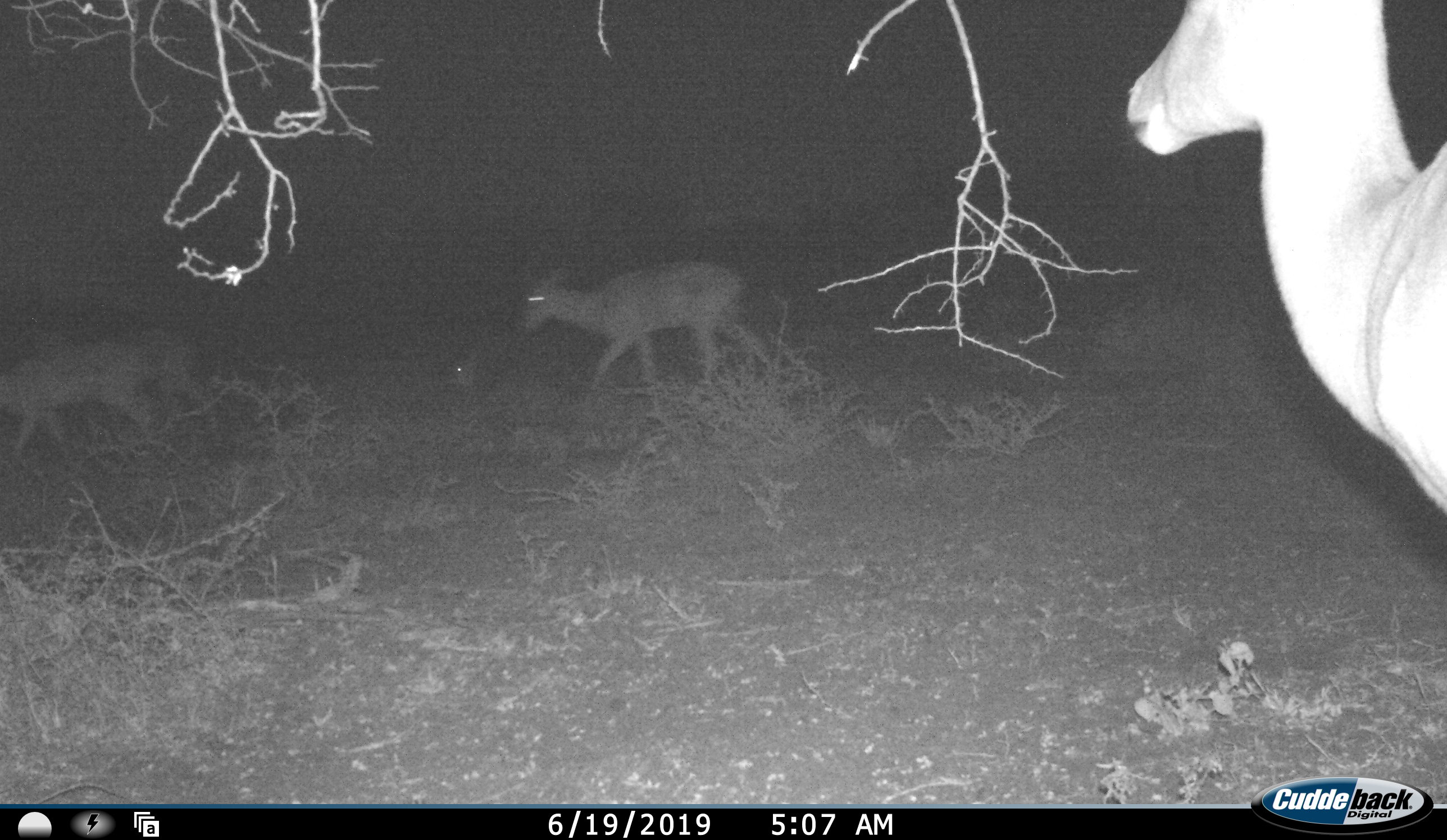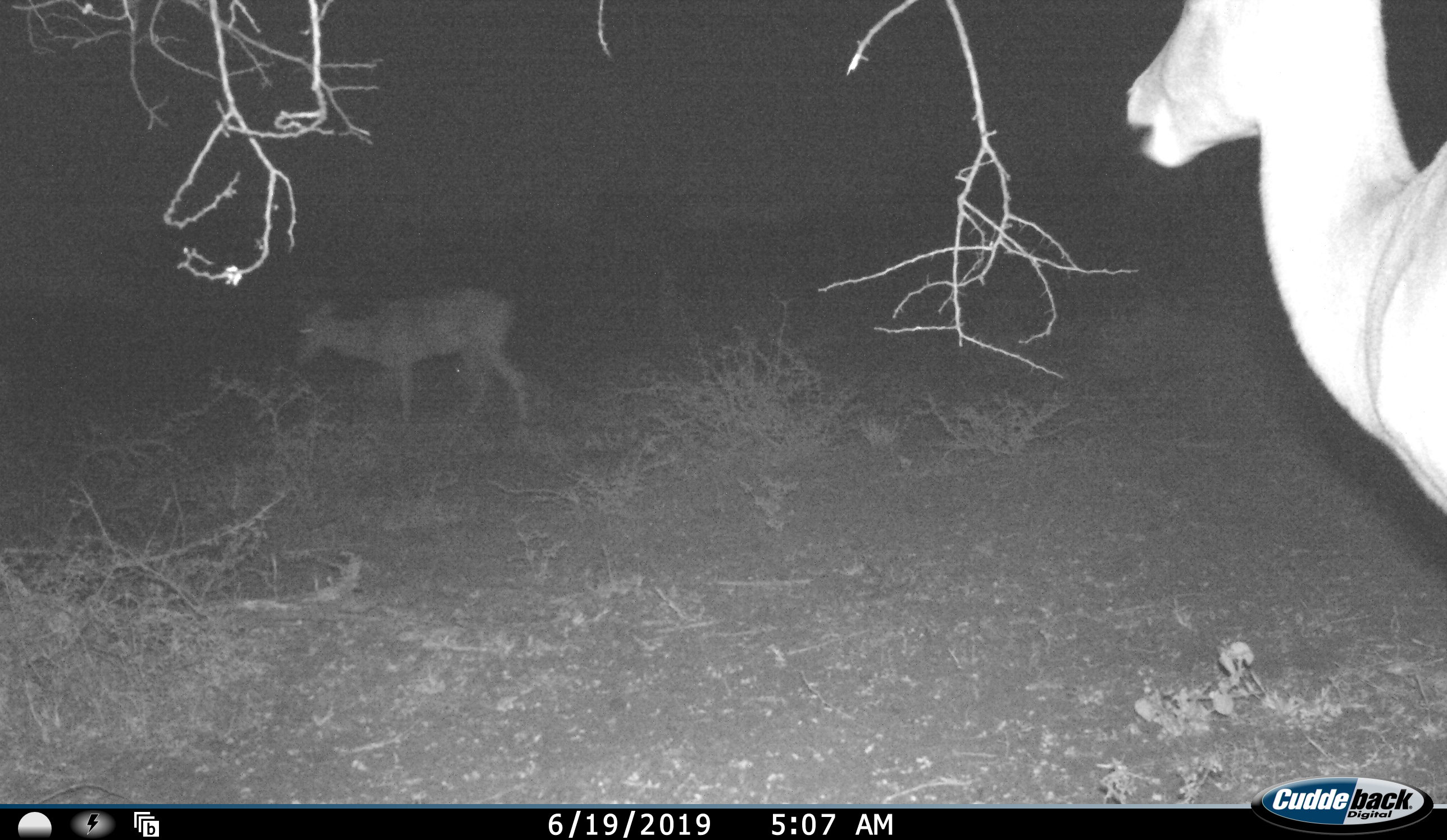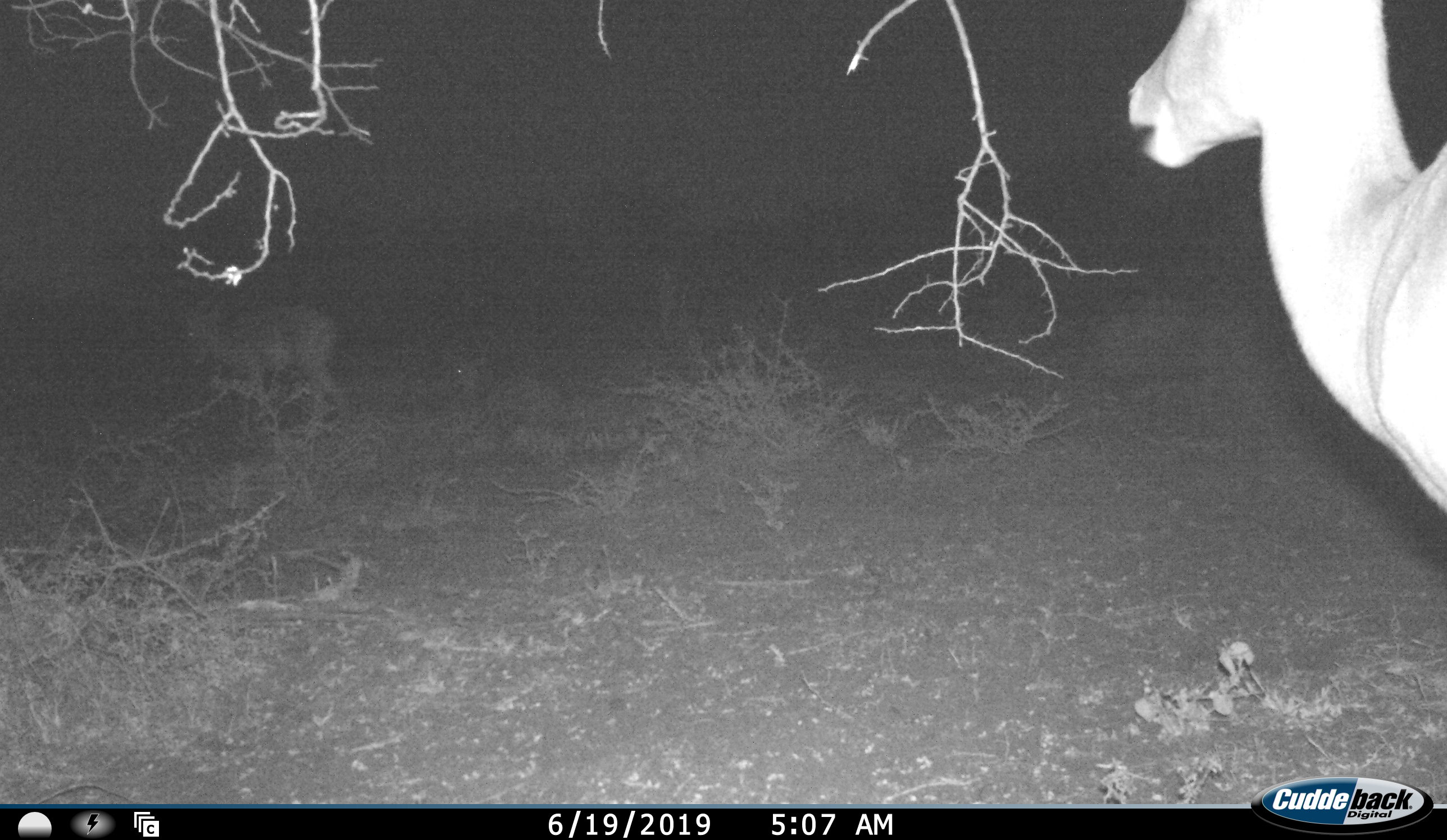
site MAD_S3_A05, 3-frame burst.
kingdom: Animalia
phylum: Chordata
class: Mammalia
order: Artiodactyla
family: Bovidae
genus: Aepyceros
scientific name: Aepyceros melampus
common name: impala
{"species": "impala (Aepyceros melampus)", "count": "4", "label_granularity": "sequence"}